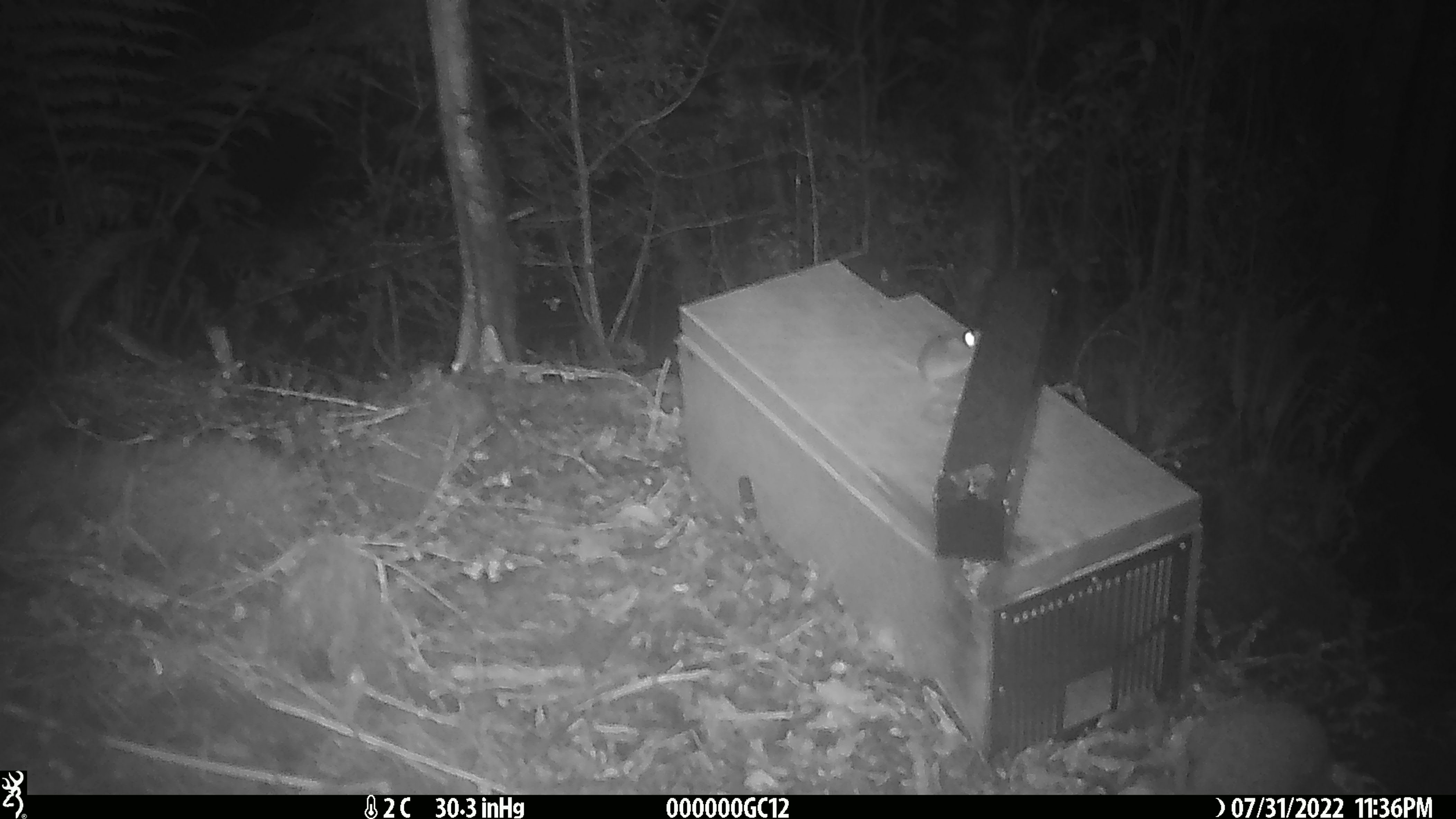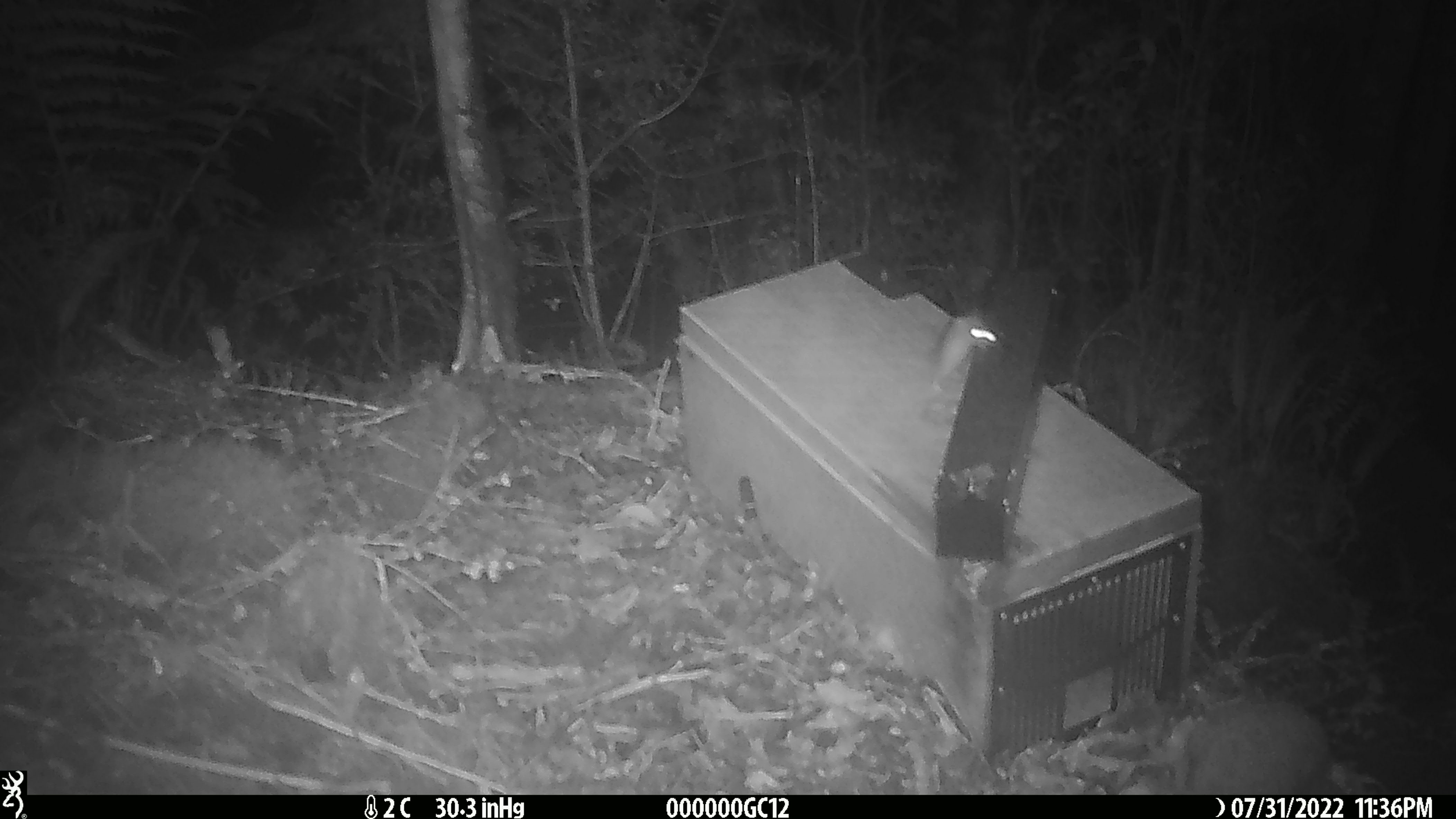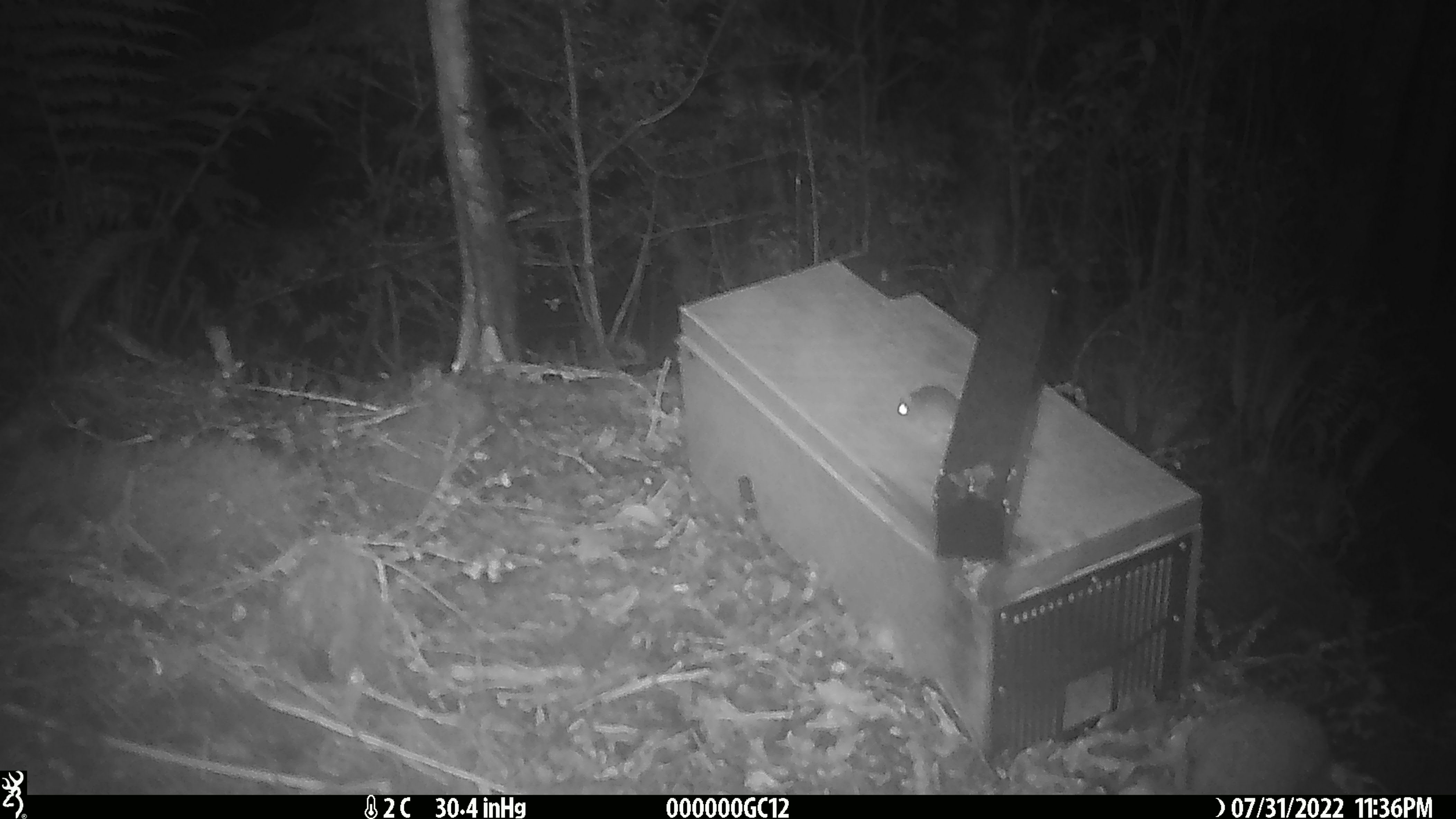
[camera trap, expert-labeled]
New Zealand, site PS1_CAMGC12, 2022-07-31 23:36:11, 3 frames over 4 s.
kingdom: Animalia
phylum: Chordata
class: Mammalia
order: Rodentia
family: Muridae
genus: Mus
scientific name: Mus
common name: mouse